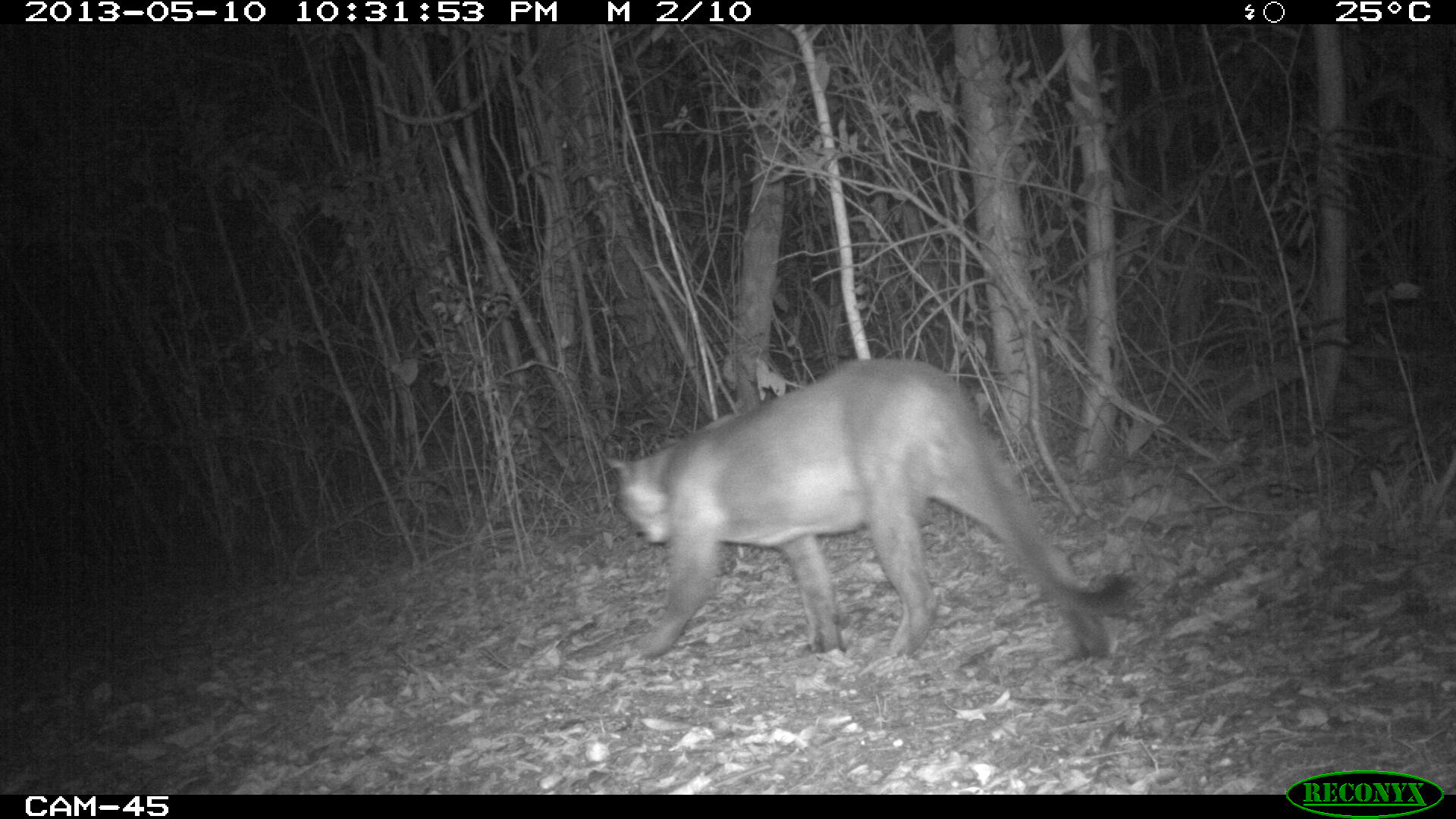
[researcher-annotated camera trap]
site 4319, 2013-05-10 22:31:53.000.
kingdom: Animalia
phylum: Chordata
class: Mammalia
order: Carnivora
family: Felidae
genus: Puma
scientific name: Puma concolor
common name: mountain lion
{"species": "Puma concolor (mountain lion)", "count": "1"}